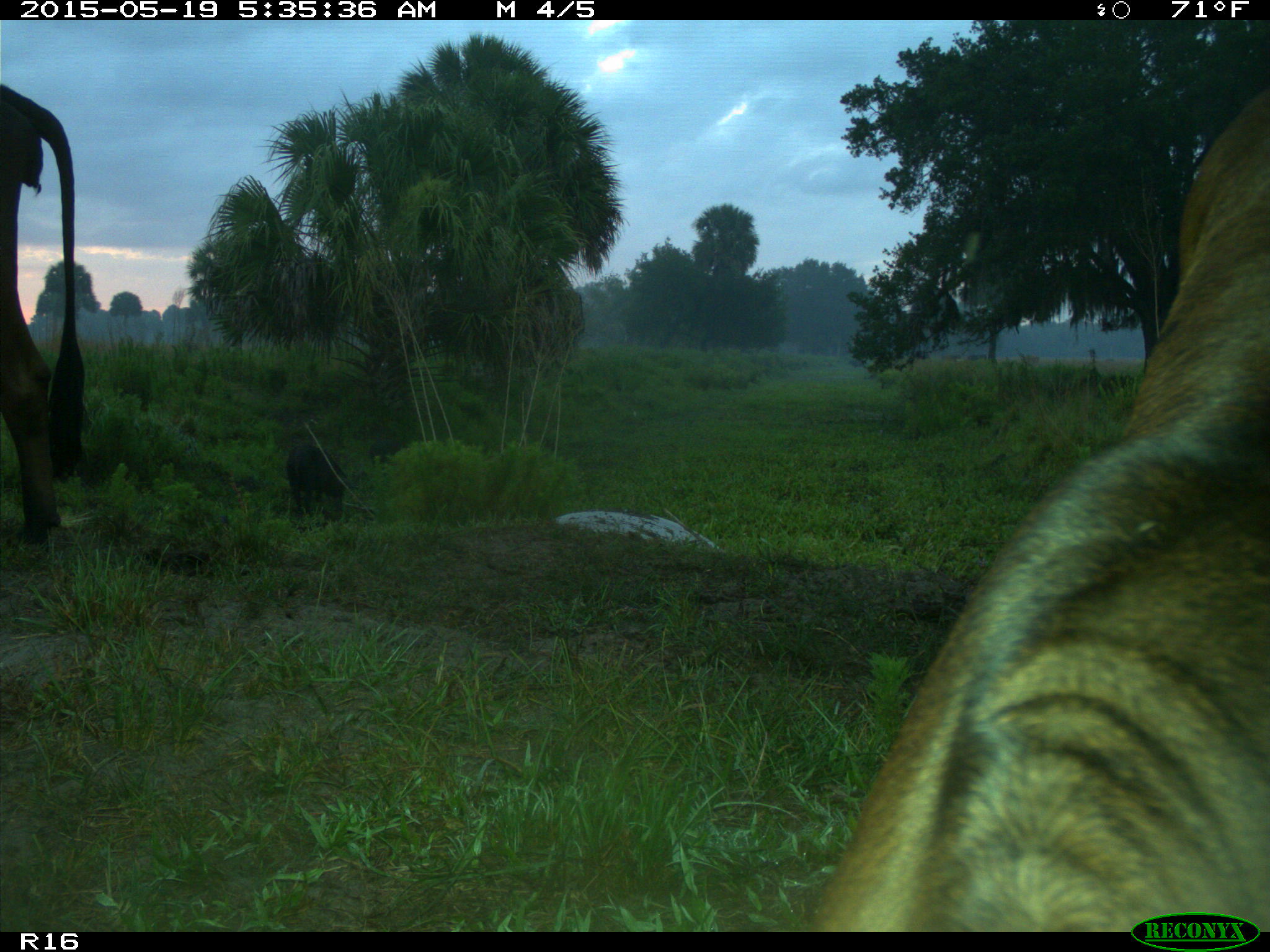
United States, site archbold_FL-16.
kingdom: Animalia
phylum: Chordata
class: Mammalia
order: Artiodactyla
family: Suidae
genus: Sus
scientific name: Sus scrofa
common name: wild boar